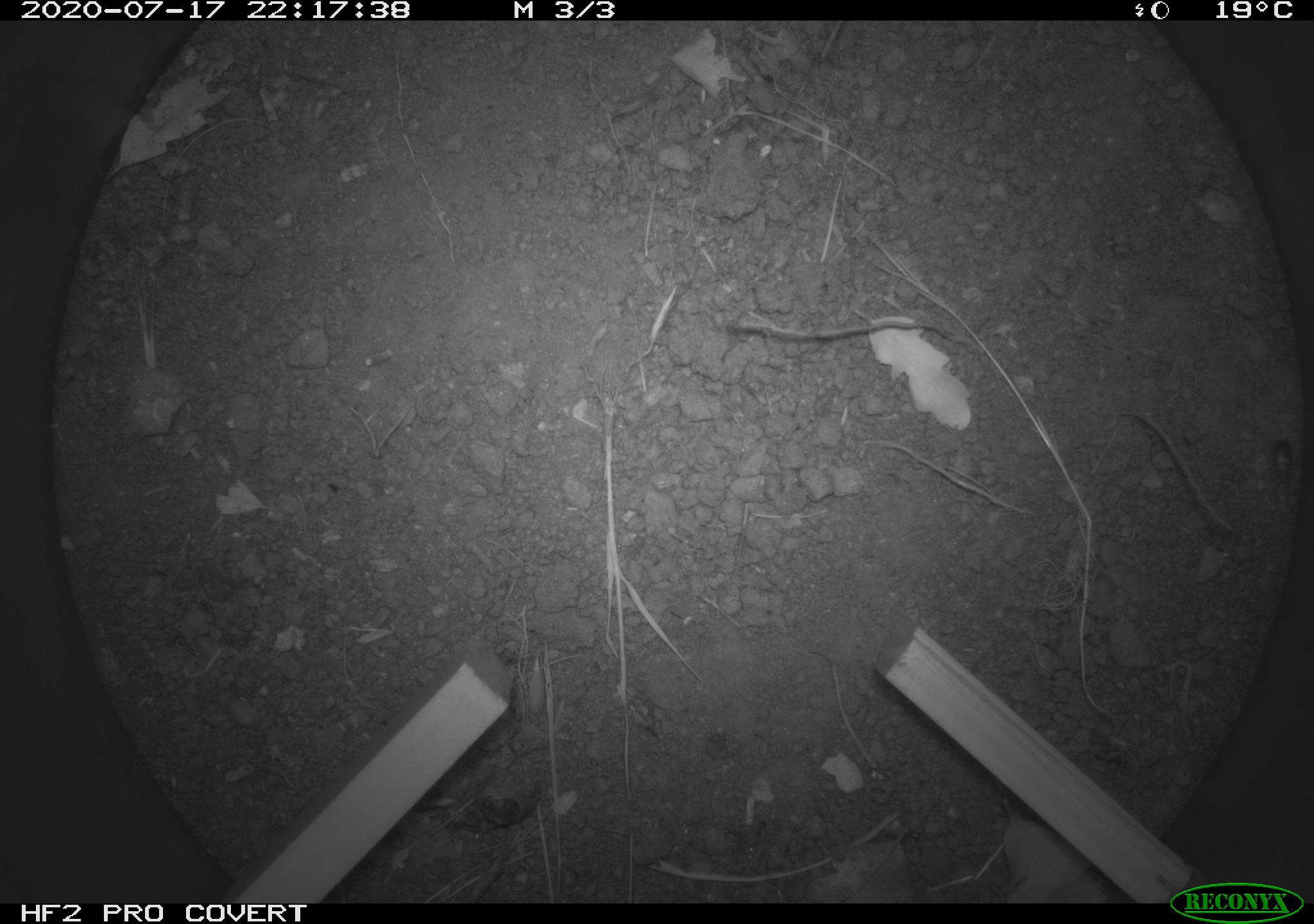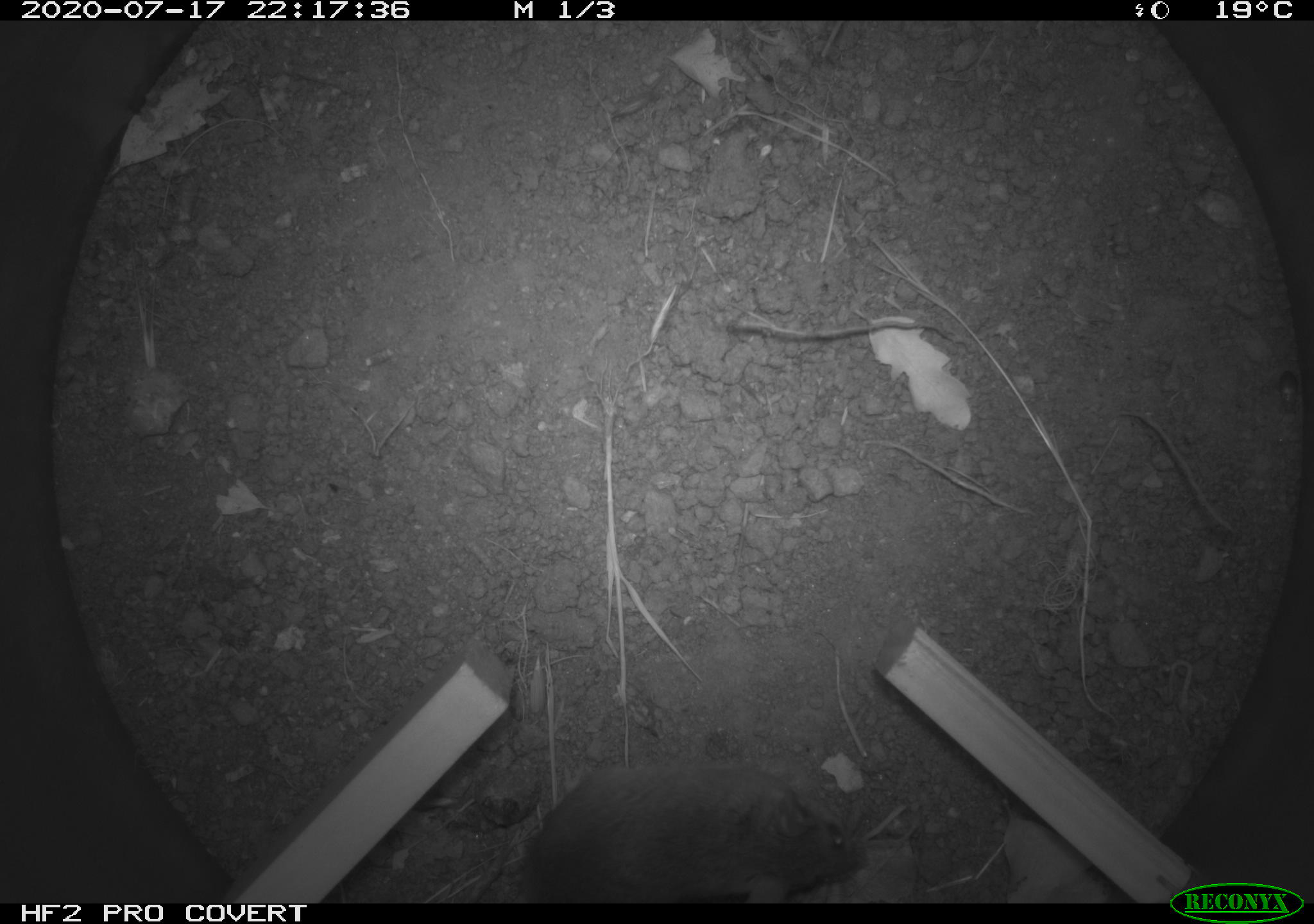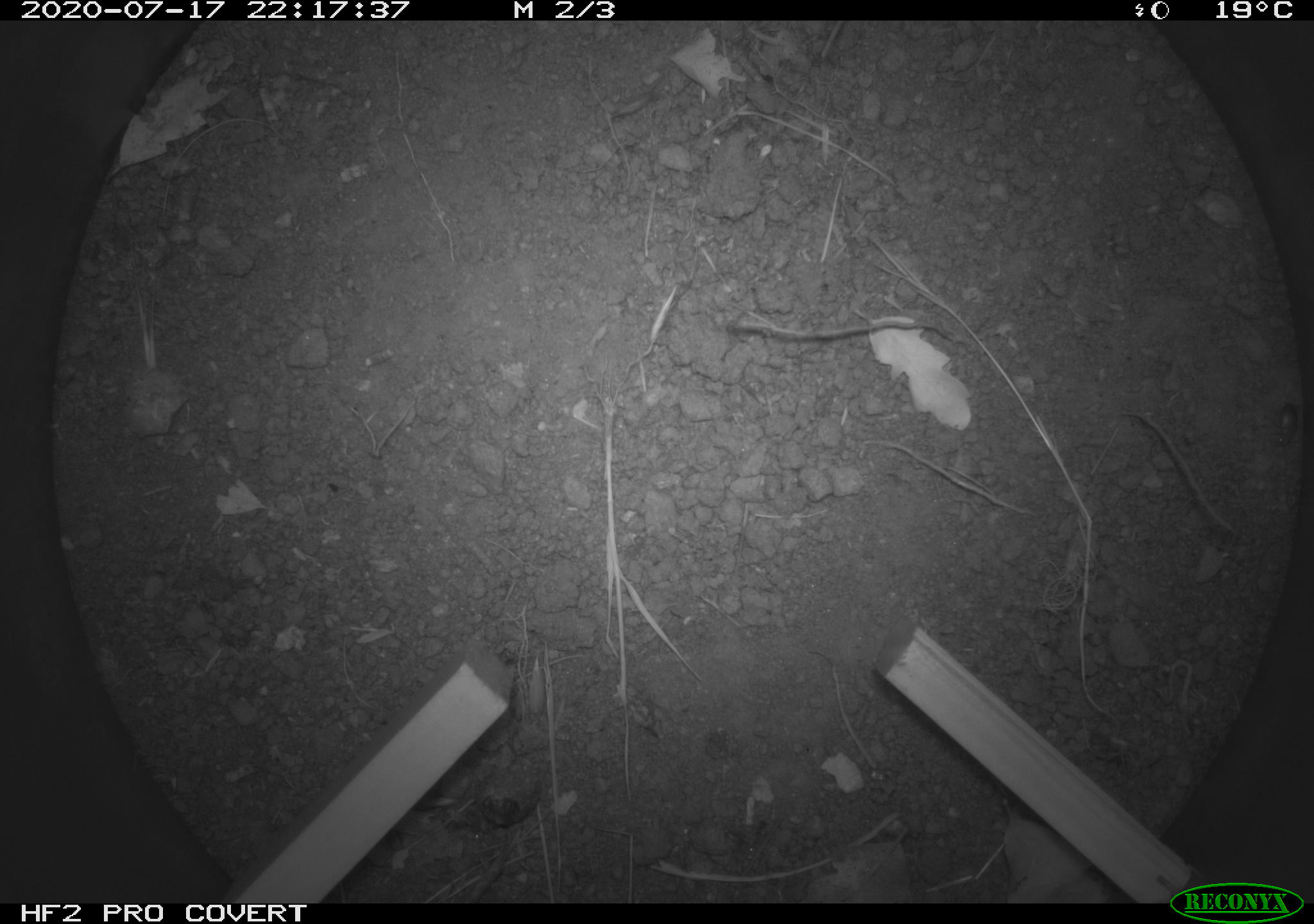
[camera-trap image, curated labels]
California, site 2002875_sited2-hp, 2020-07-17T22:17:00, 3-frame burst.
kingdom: Animalia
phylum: Arthropoda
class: Insecta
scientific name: Insecta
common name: insect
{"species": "insect (Insecta)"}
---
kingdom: Animalia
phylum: Chordata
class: Mammalia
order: Rodentia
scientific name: Rodentia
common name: rodent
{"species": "rodent (Rodentia)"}